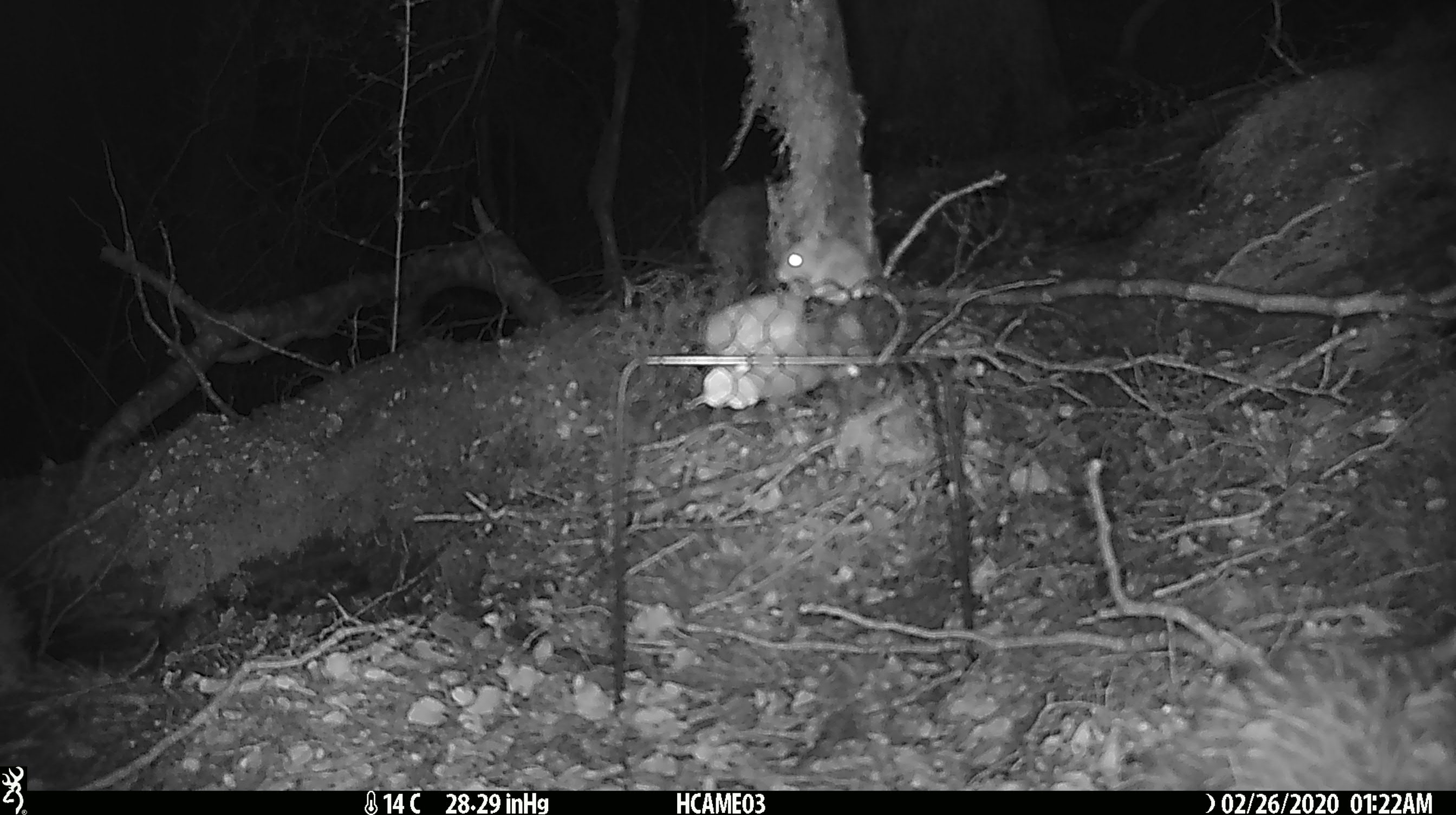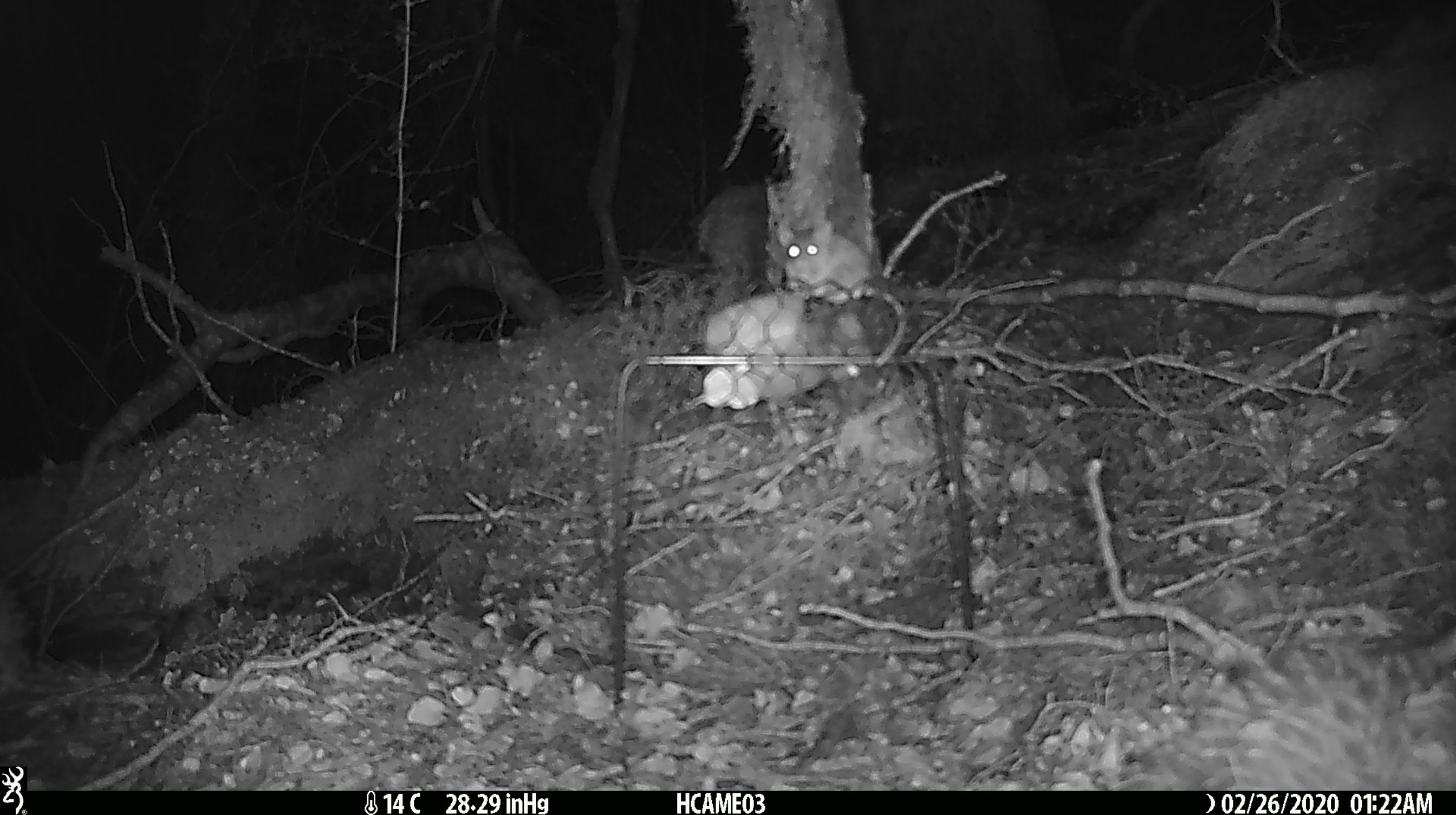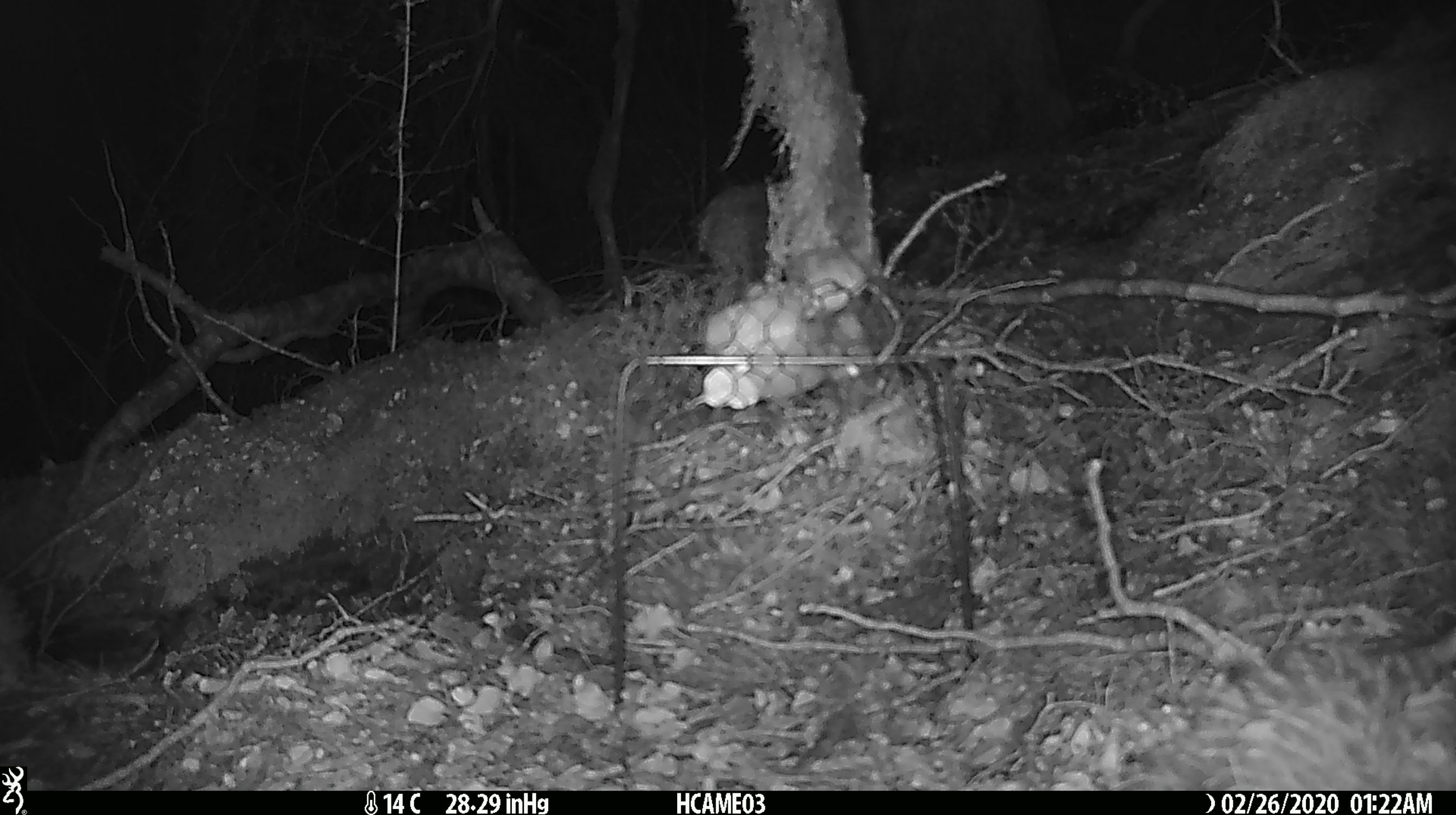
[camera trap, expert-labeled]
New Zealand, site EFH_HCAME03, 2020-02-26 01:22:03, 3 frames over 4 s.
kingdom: Animalia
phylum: Chordata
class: Mammalia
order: Rodentia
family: Muridae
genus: Mus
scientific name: Mus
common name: mouse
Mouse (Mus).